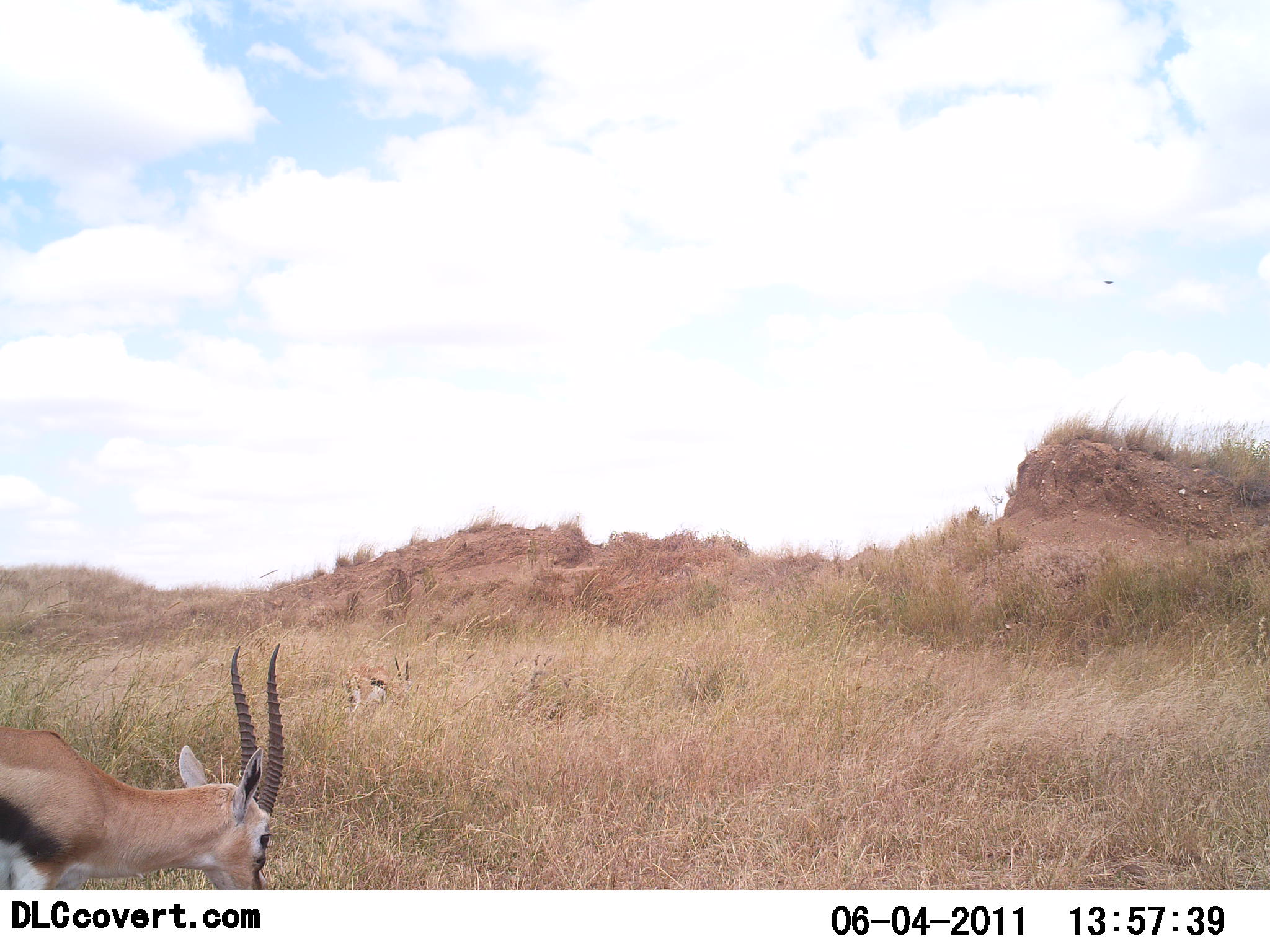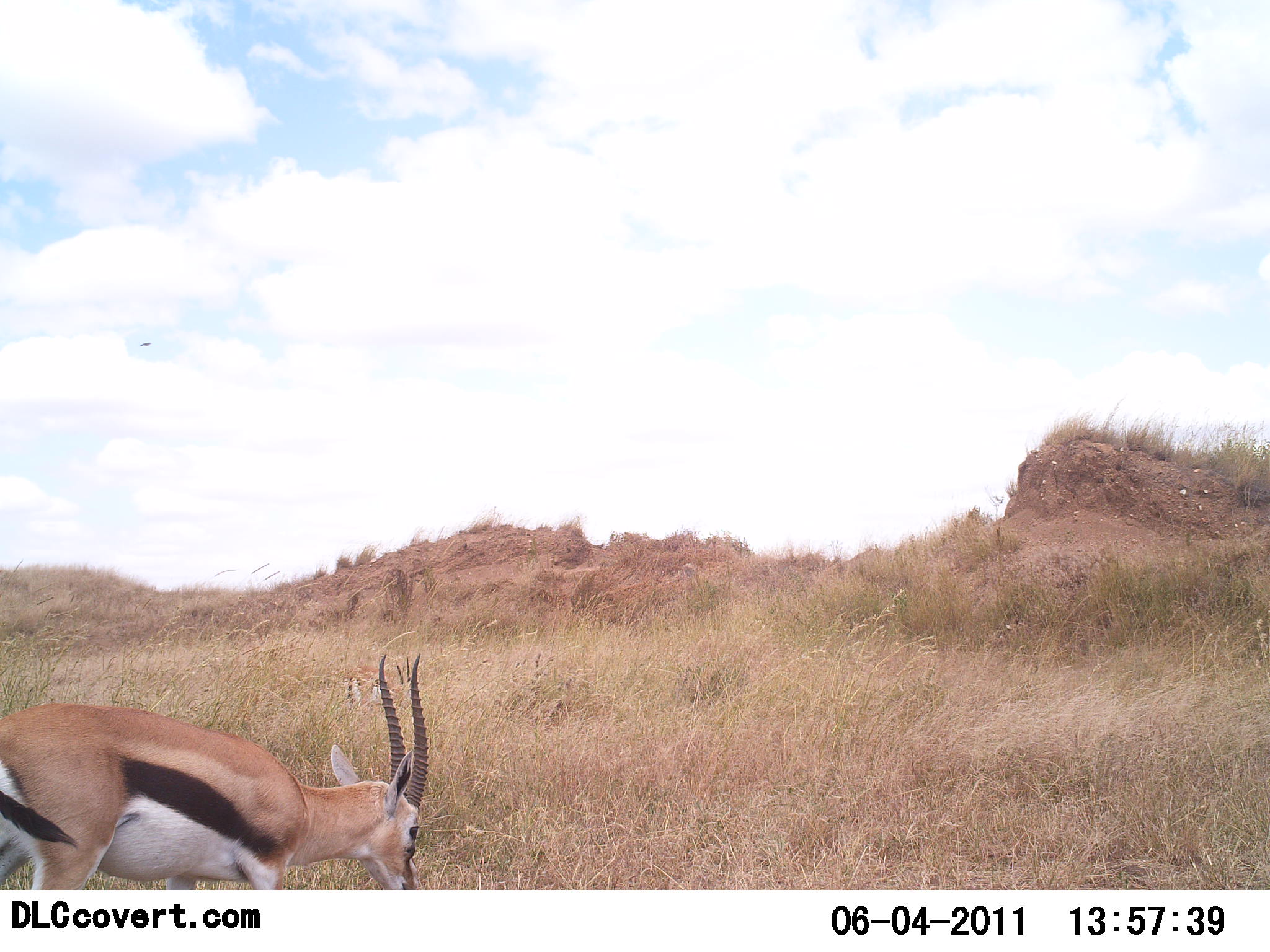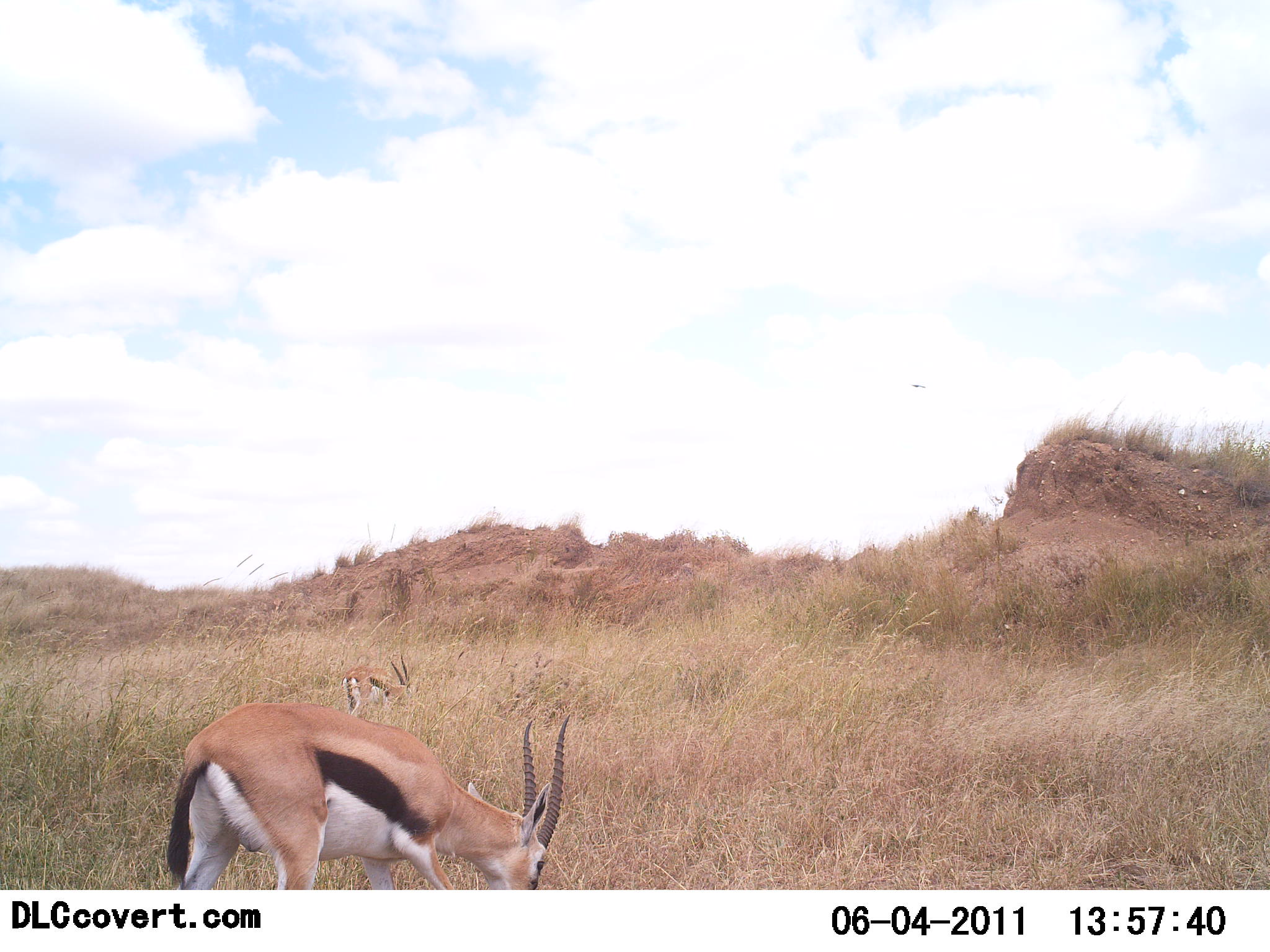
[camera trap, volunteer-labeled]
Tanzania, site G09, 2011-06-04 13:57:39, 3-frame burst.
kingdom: Animalia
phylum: Chordata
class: Mammalia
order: Artiodactyla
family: Bovidae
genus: Eudorcas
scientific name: Eudorcas thomsonii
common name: thomson's gazelle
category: gazellethomsons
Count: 2.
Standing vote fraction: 25%.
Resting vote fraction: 8%.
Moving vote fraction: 50%.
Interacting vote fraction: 0%.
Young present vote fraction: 17%.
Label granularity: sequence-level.